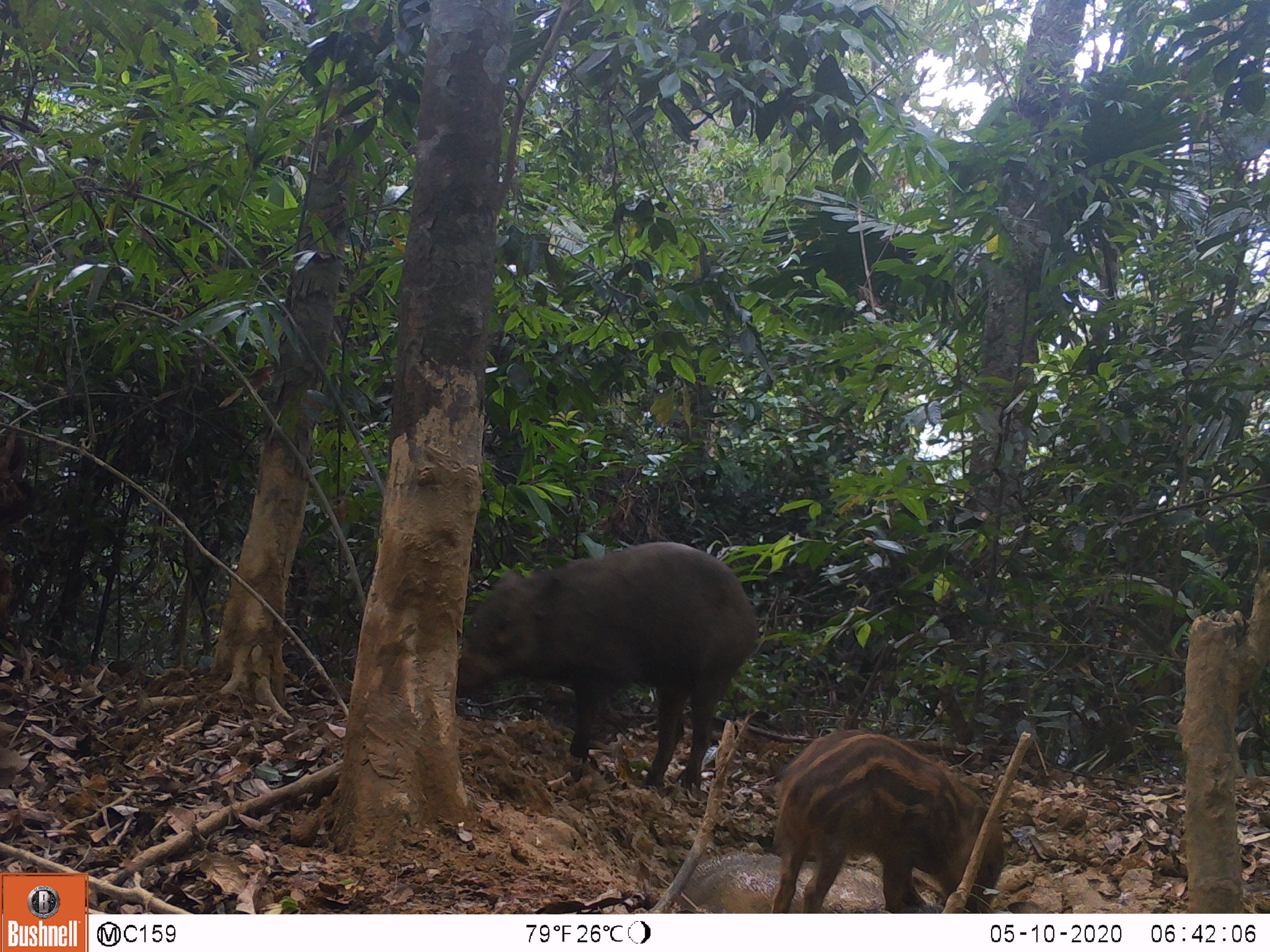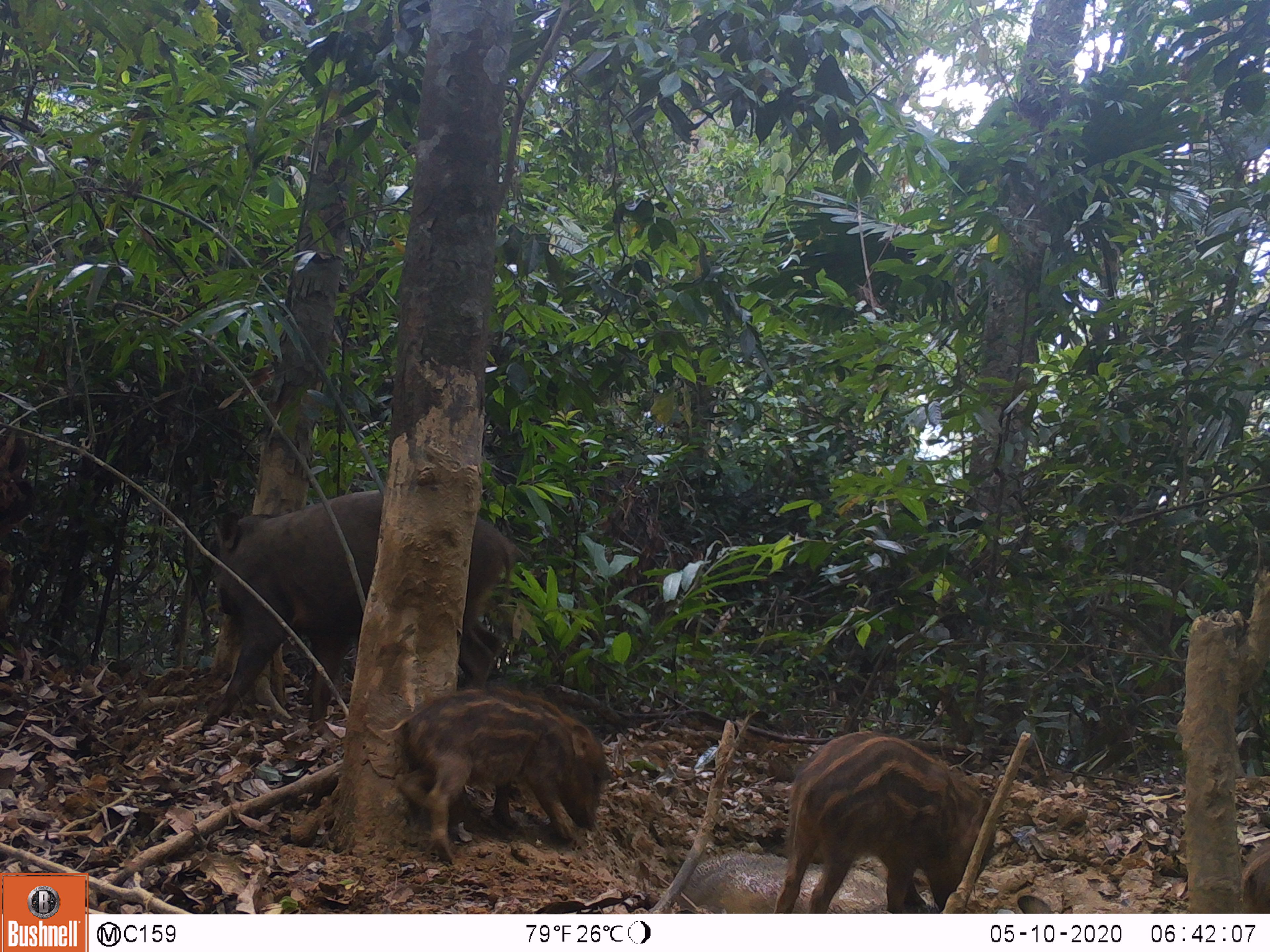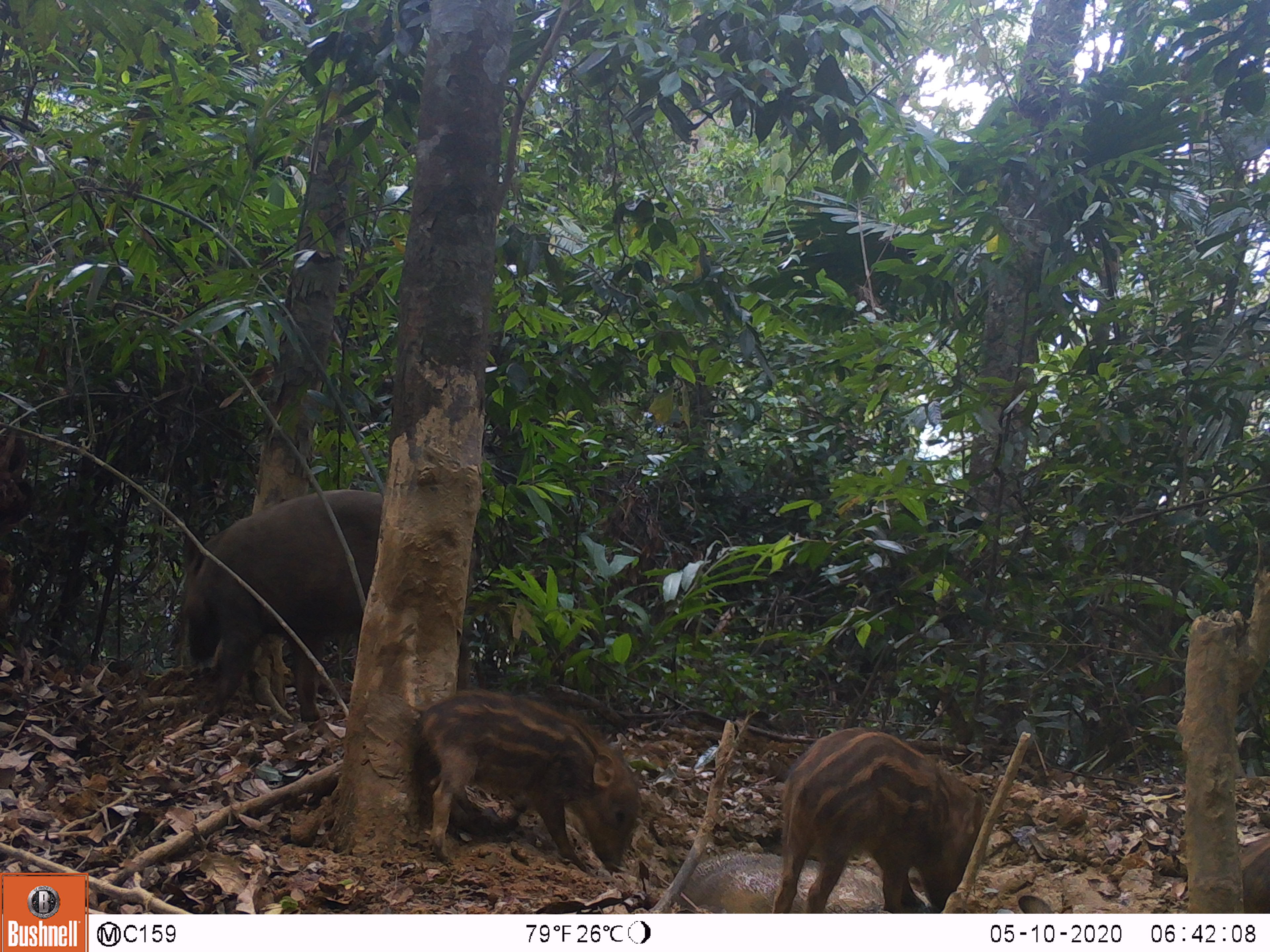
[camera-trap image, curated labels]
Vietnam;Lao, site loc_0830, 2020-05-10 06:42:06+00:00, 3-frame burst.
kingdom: Animalia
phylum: Chordata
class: Mammalia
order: Artiodactyla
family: Suidae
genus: Sus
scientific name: Sus scrofa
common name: eurasian wild pig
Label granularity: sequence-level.